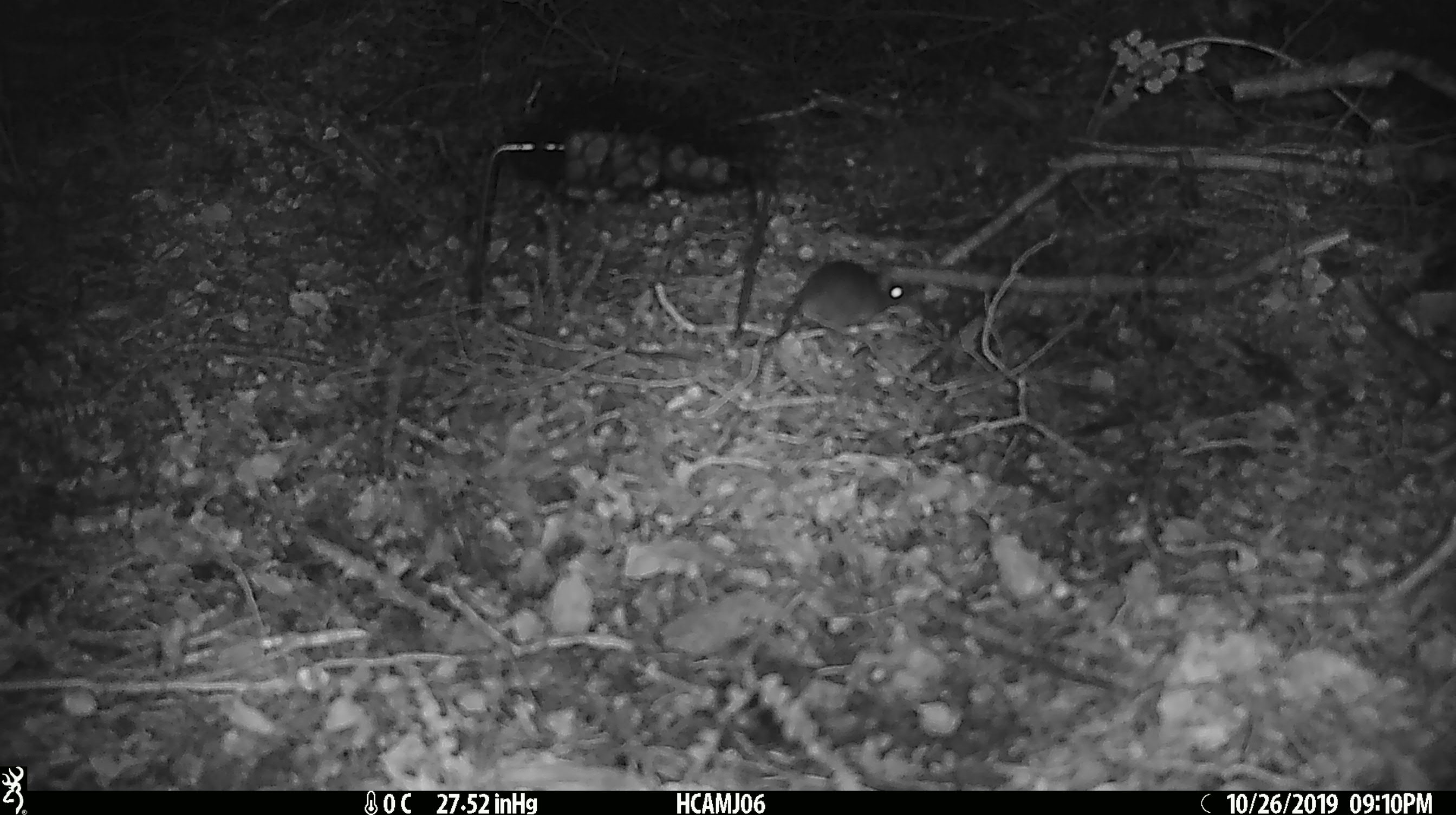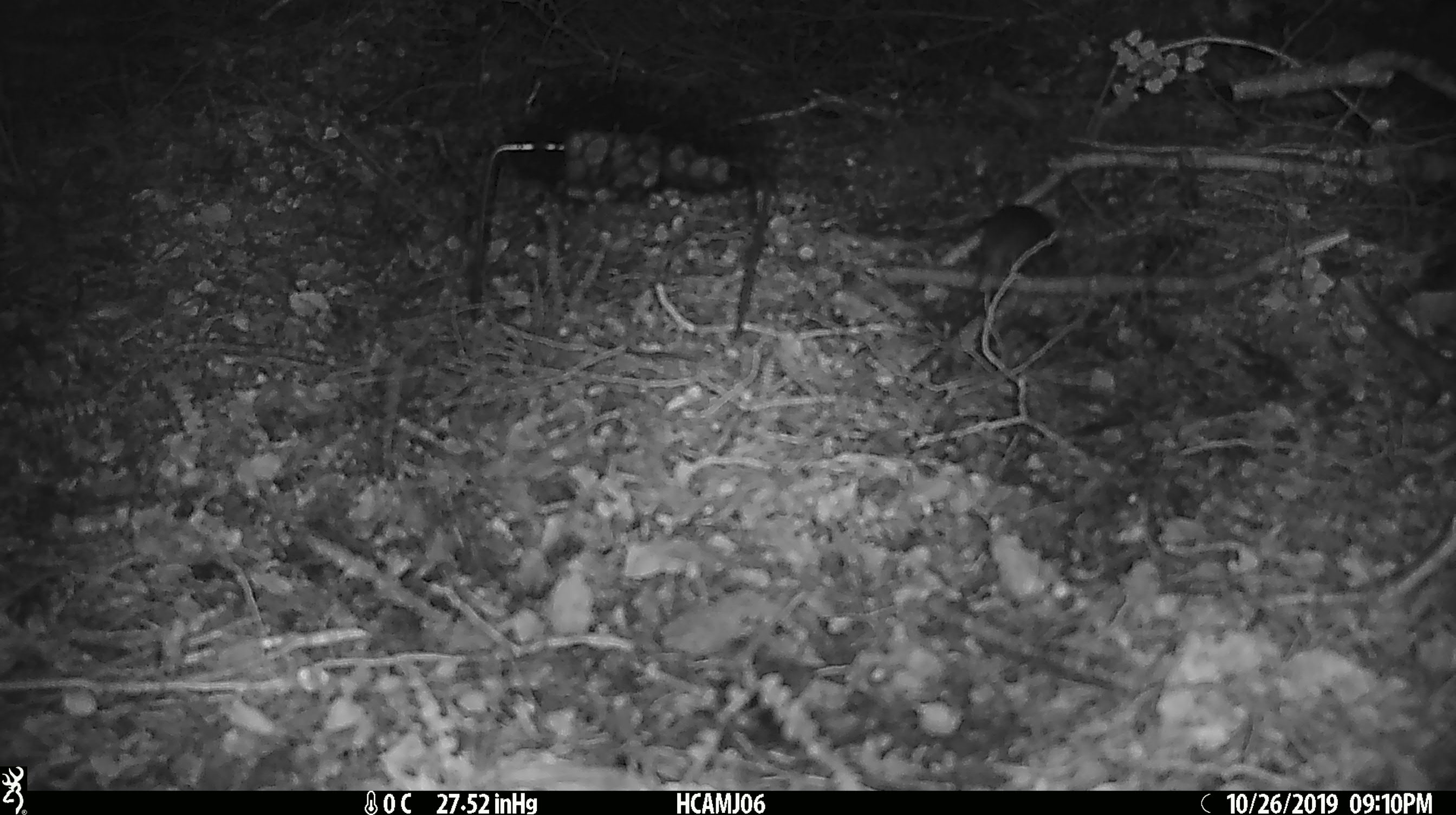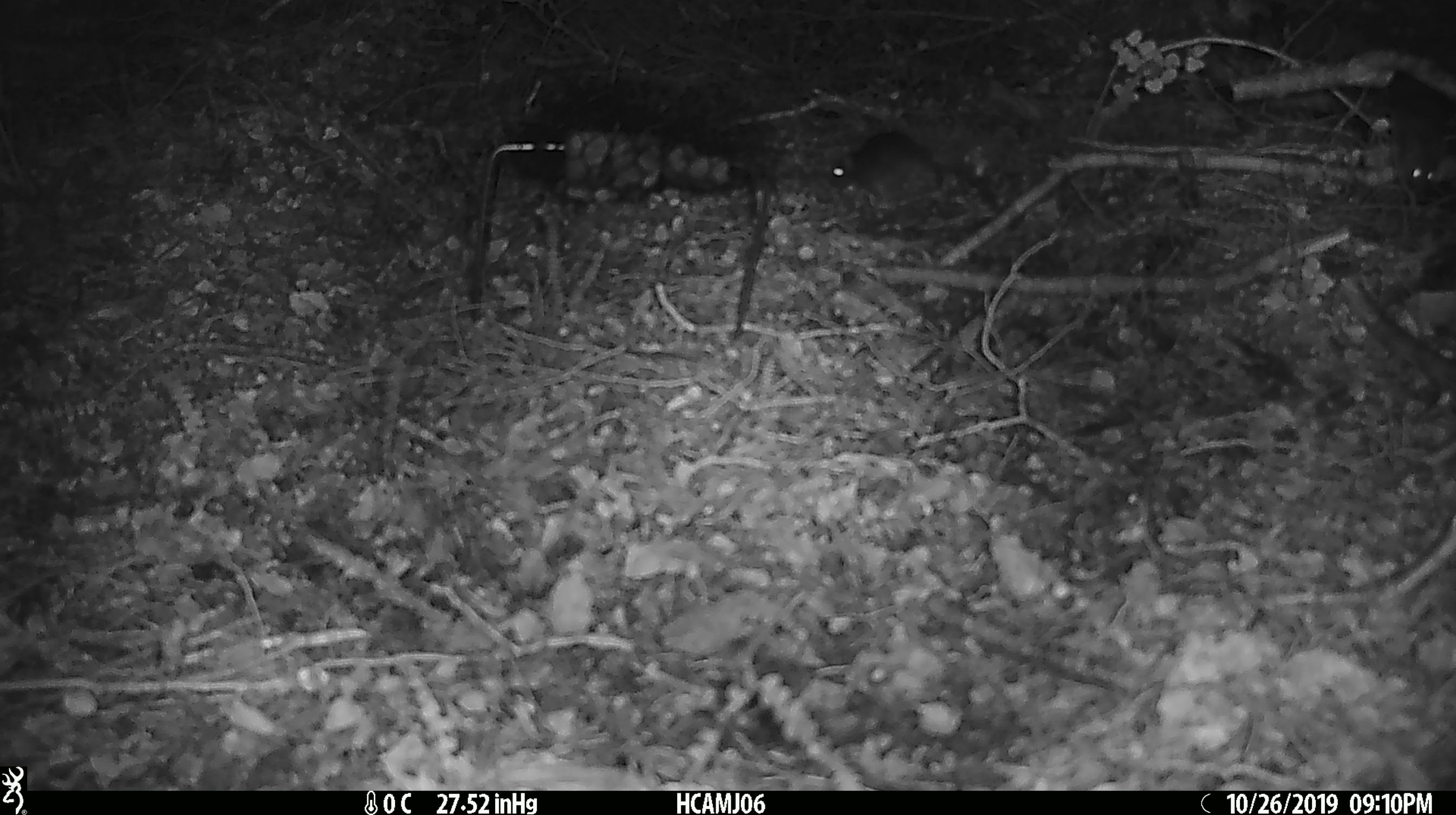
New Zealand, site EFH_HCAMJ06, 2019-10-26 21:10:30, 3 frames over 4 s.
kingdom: Animalia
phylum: Chordata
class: Mammalia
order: Rodentia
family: Muridae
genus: Mus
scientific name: Mus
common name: mouse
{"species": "mouse (Mus)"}